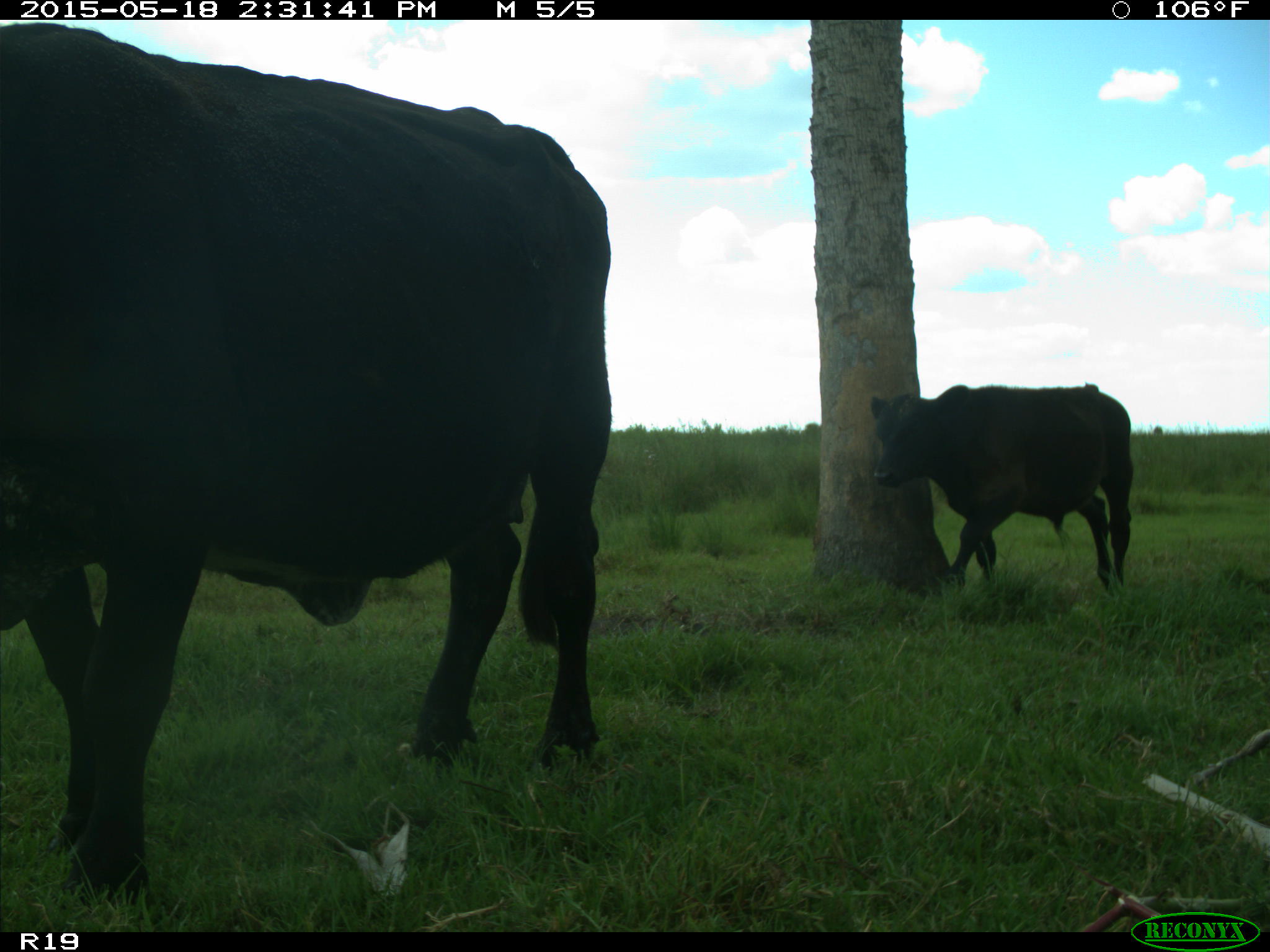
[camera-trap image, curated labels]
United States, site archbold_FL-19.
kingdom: Animalia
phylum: Chordata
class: Mammalia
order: Artiodactyla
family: Bovidae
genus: Bos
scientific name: Bos taurus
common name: domestic cow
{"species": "Bos taurus (domestic cow)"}